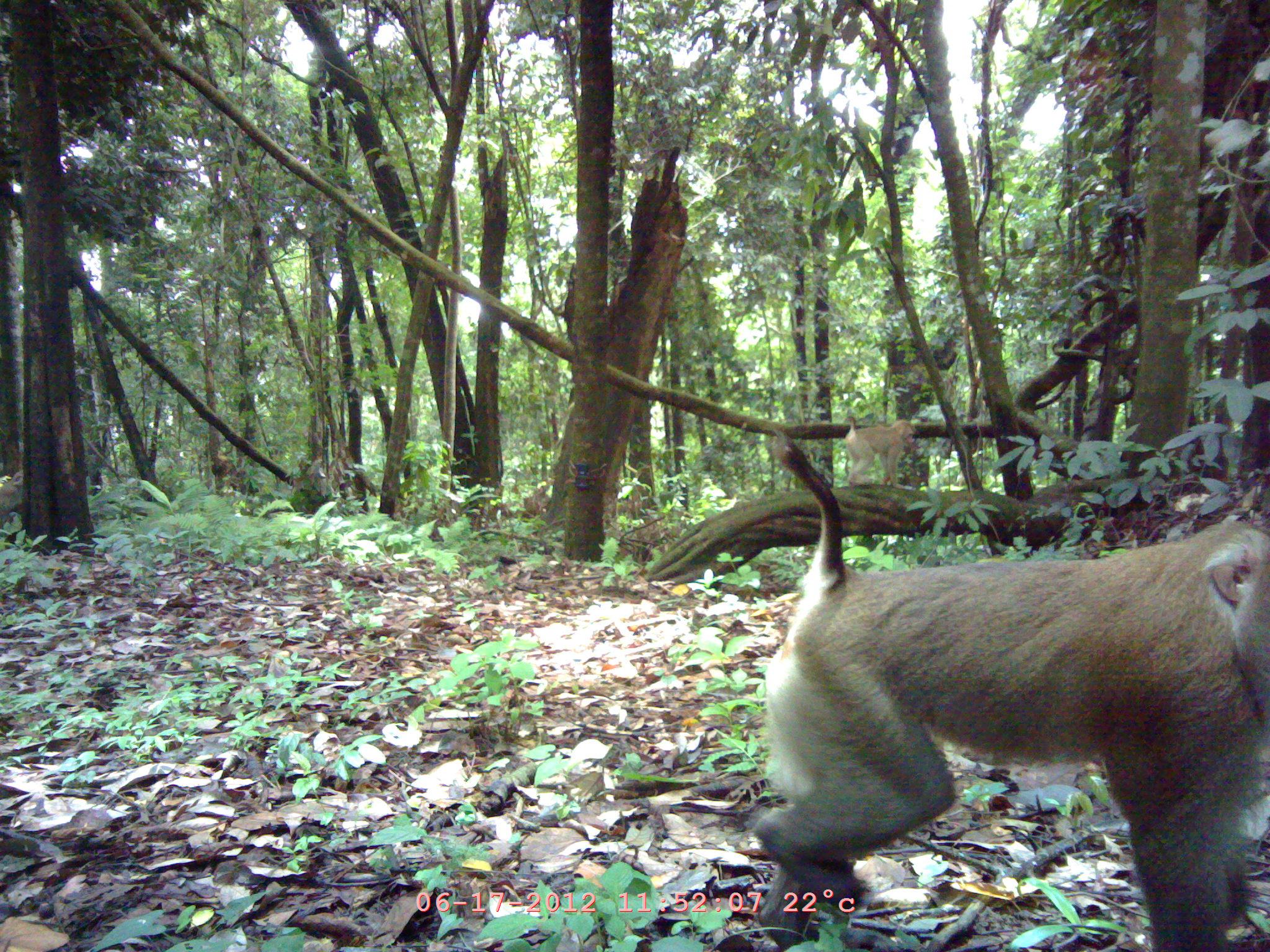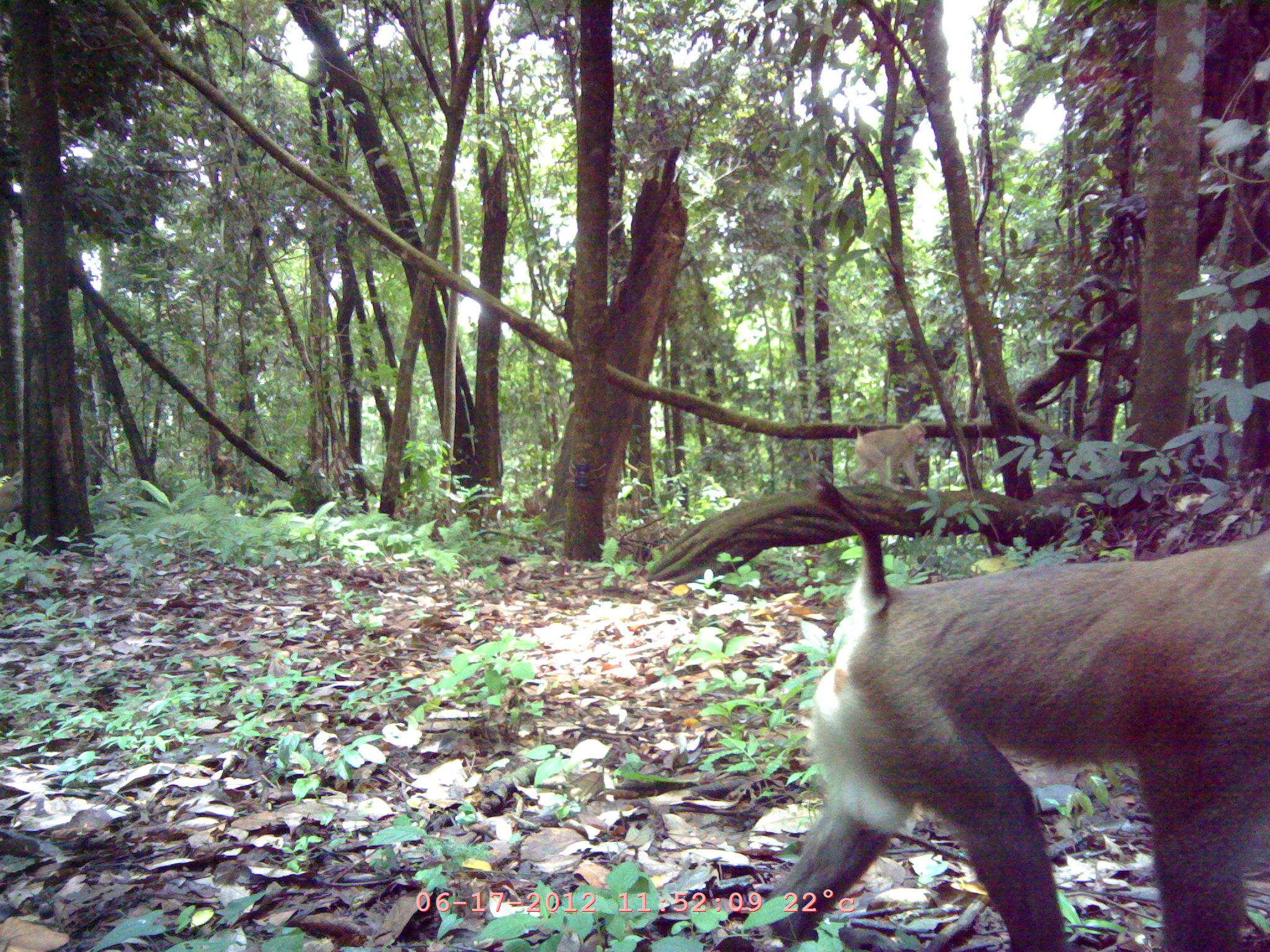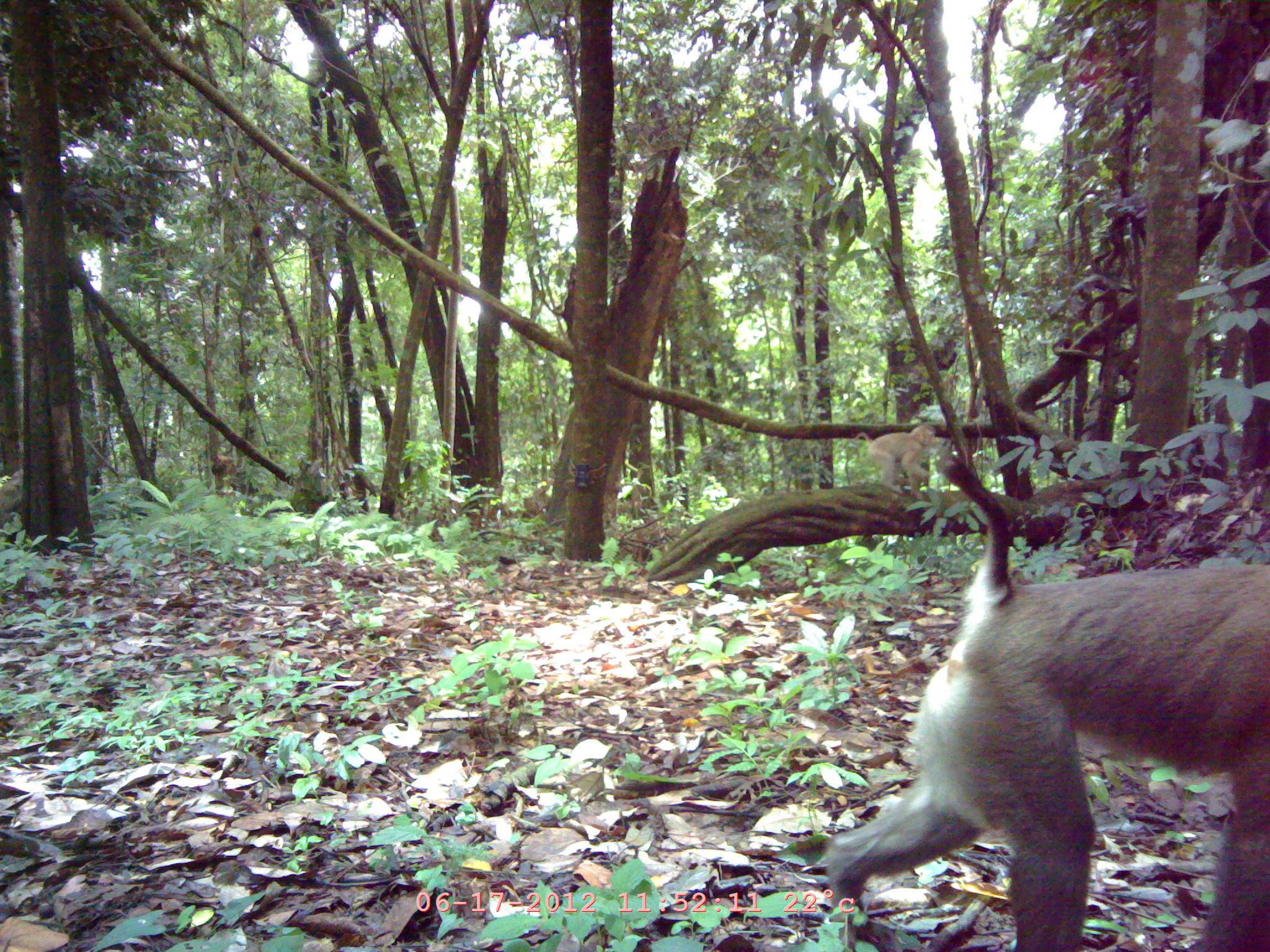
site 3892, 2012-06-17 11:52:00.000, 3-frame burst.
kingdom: Animalia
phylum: Chordata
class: Mammalia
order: Primates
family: Cercopithecidae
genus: Macaca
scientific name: Macaca nemestrina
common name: southern pig-tailed macaque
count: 3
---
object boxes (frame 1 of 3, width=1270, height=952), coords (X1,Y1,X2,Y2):
macaca nemestrina: (750,431,1270,947); (843,414,915,487); (0,470,24,512)